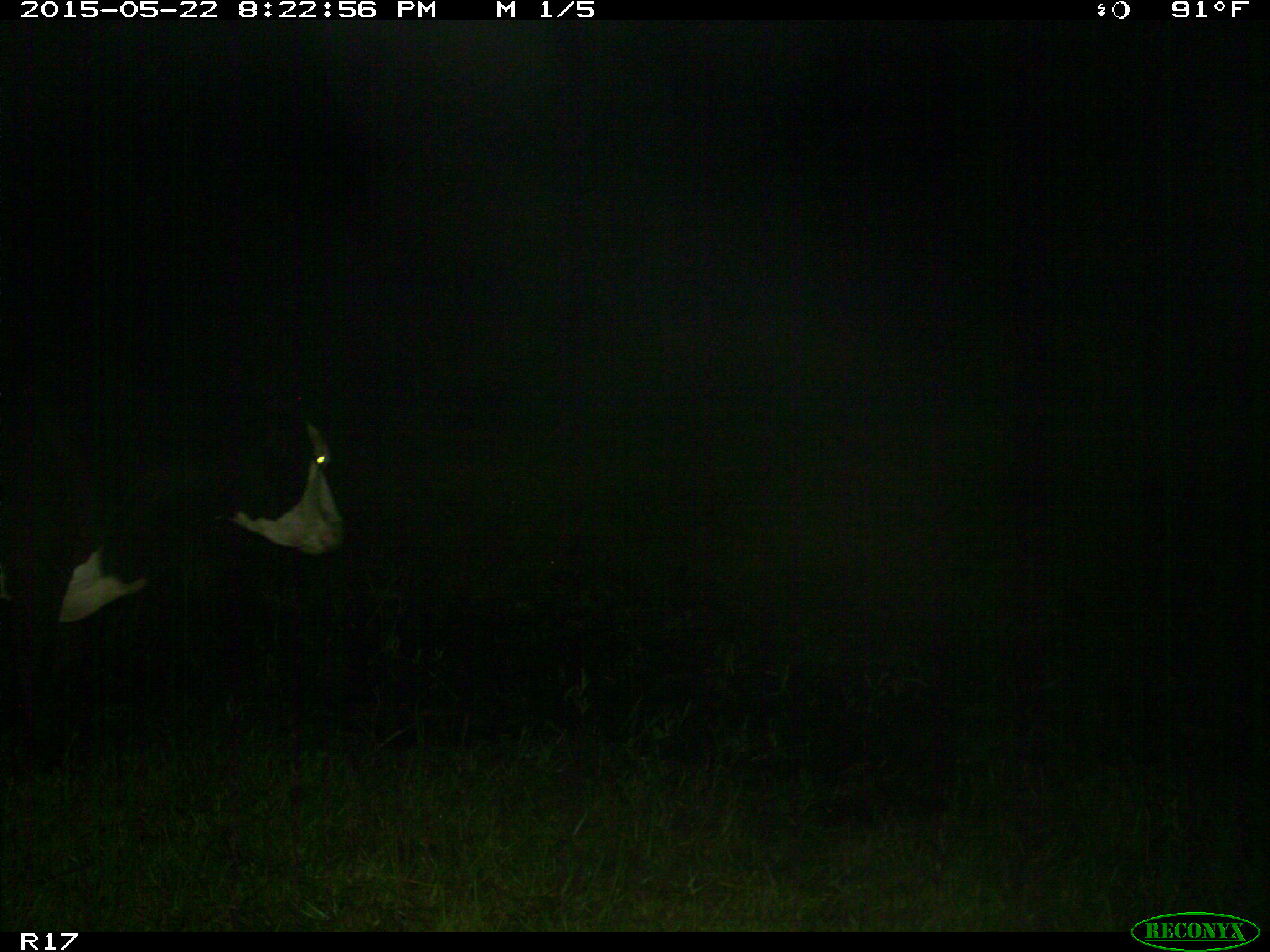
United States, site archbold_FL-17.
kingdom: Animalia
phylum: Chordata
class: Mammalia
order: Artiodactyla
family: Bovidae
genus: Bos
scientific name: Bos taurus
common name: domestic cow